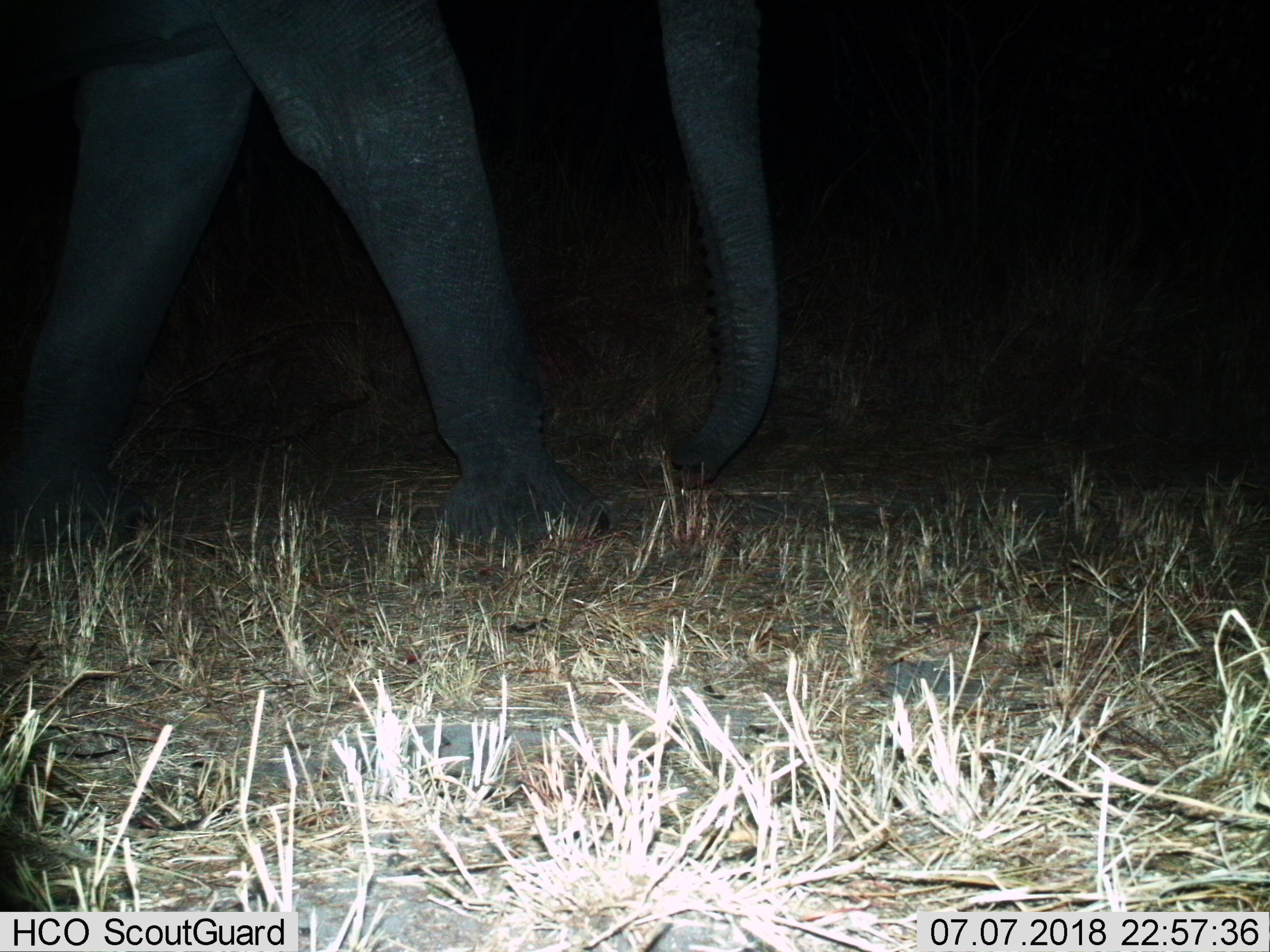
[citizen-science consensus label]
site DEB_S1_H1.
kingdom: Animalia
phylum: Chordata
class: Mammalia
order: Proboscidea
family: Elephantidae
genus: Loxodonta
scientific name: Loxodonta africana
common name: african bush elephant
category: elephant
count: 1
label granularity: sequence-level